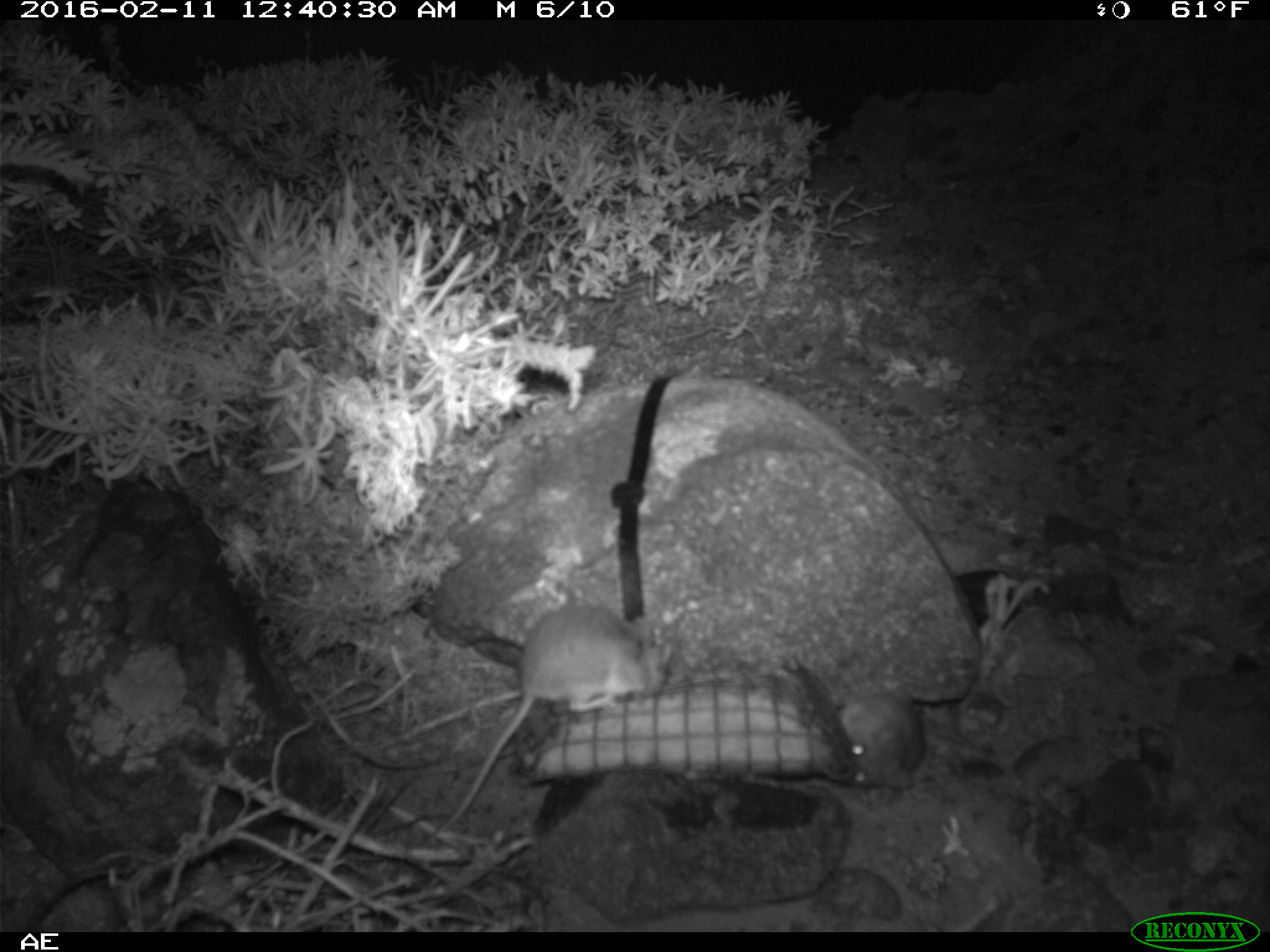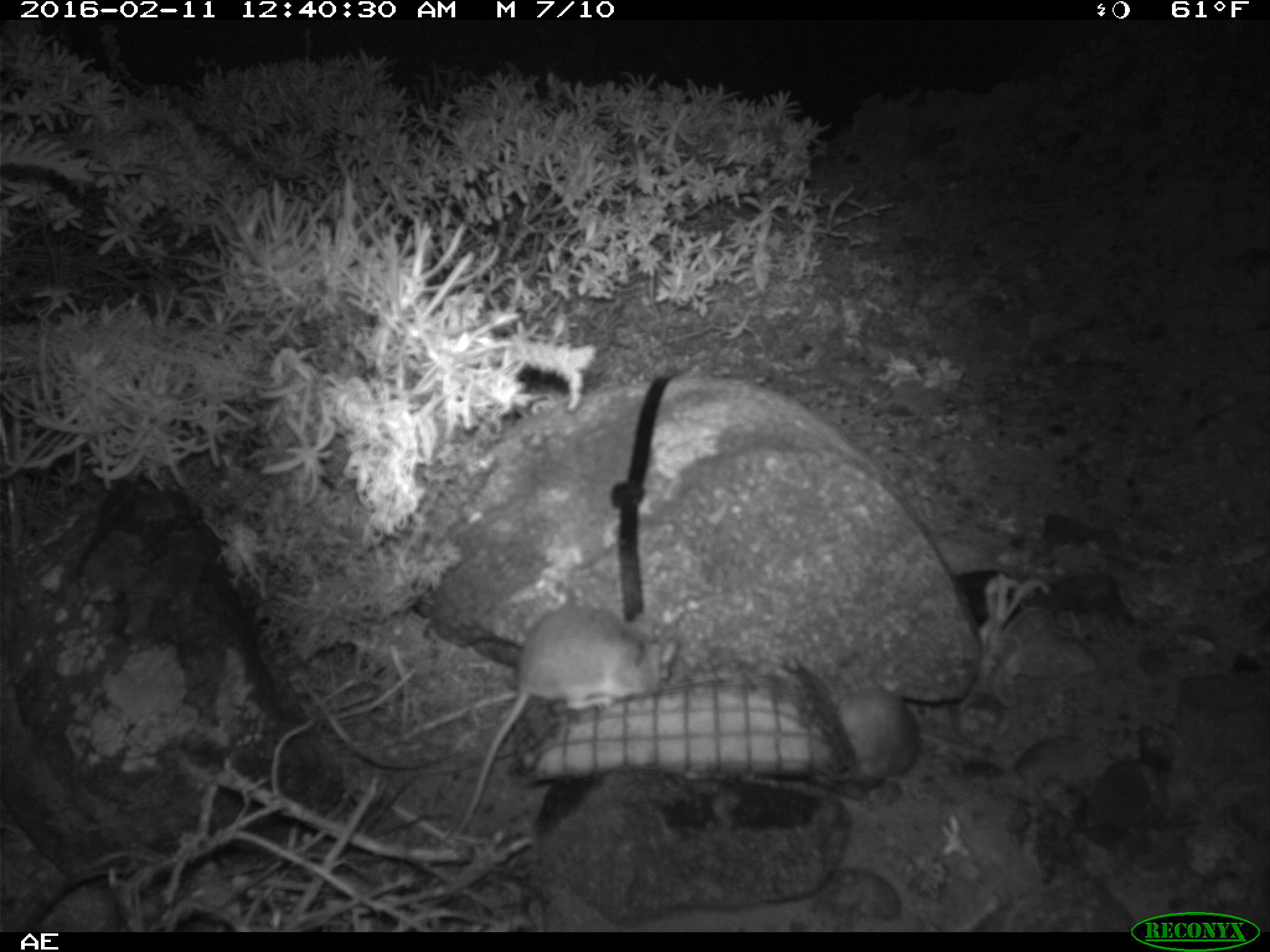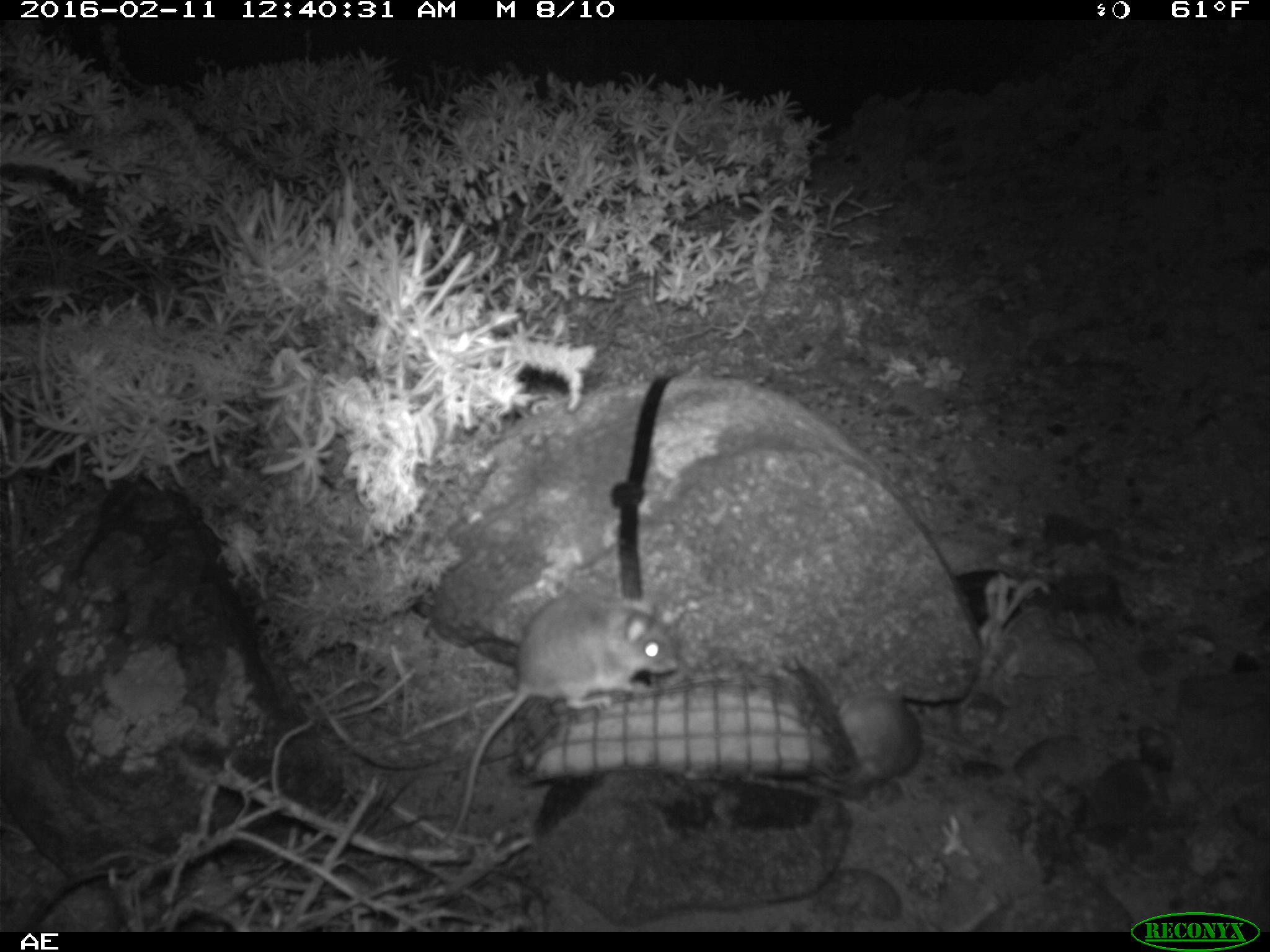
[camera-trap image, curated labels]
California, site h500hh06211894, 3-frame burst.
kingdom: Animalia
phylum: Chordata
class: Mammalia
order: Rodentia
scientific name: Rodentia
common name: rodent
Rodent (Rodentia).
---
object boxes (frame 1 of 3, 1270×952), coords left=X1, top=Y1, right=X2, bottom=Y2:
rodent: left=425, top=603, right=674, bottom=844; left=831, top=687, right=923, bottom=789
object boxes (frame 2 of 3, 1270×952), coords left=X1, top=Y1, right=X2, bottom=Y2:
rodent: left=435, top=606, right=677, bottom=848; left=832, top=684, right=921, bottom=783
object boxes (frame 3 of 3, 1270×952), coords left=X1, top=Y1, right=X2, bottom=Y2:
rodent: left=433, top=594, right=678, bottom=848; left=807, top=681, right=921, bottom=797